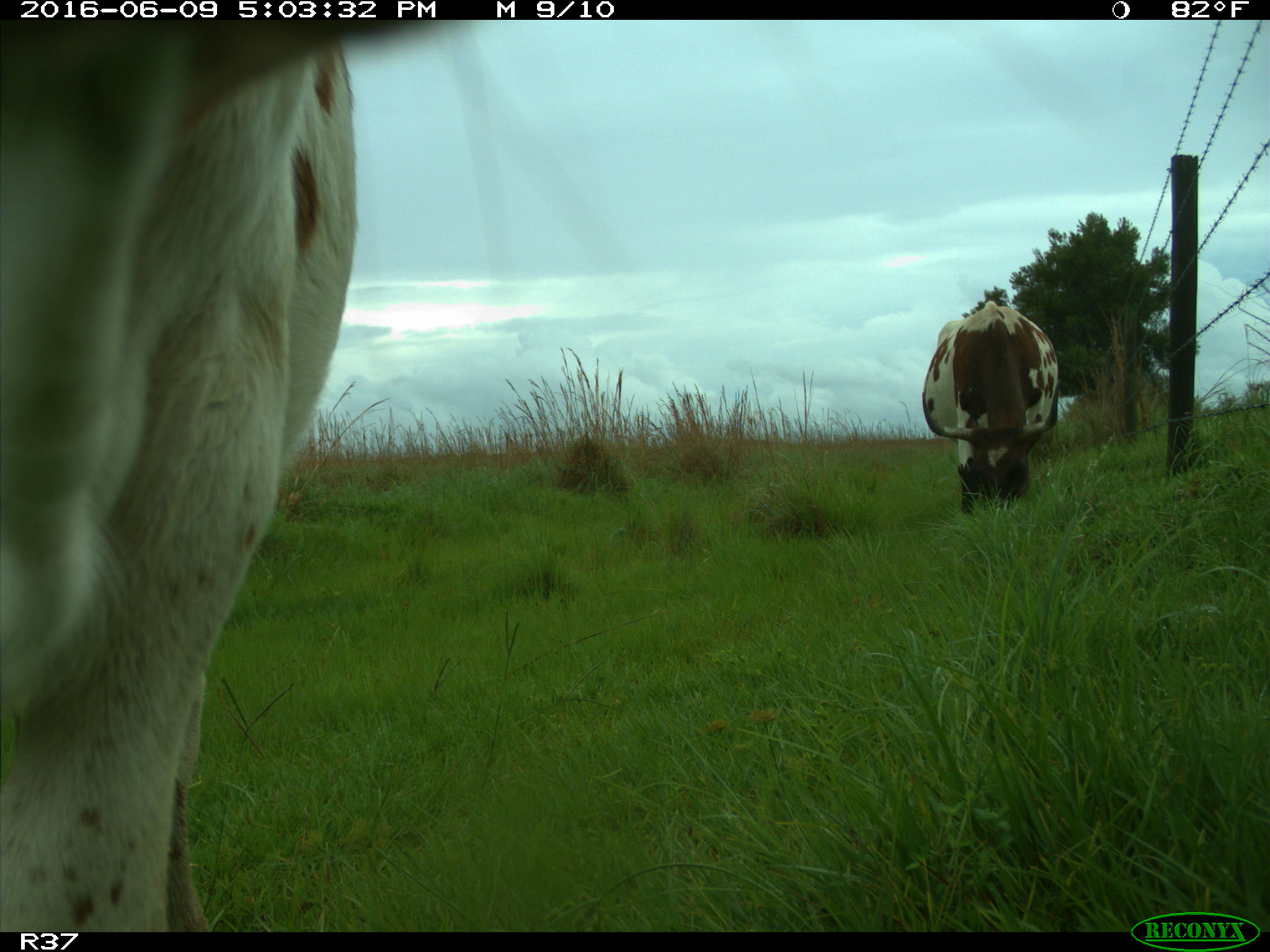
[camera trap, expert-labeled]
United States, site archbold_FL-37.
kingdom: Animalia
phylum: Chordata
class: Mammalia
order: Artiodactyla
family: Bovidae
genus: Bos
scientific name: Bos taurus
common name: domestic cow